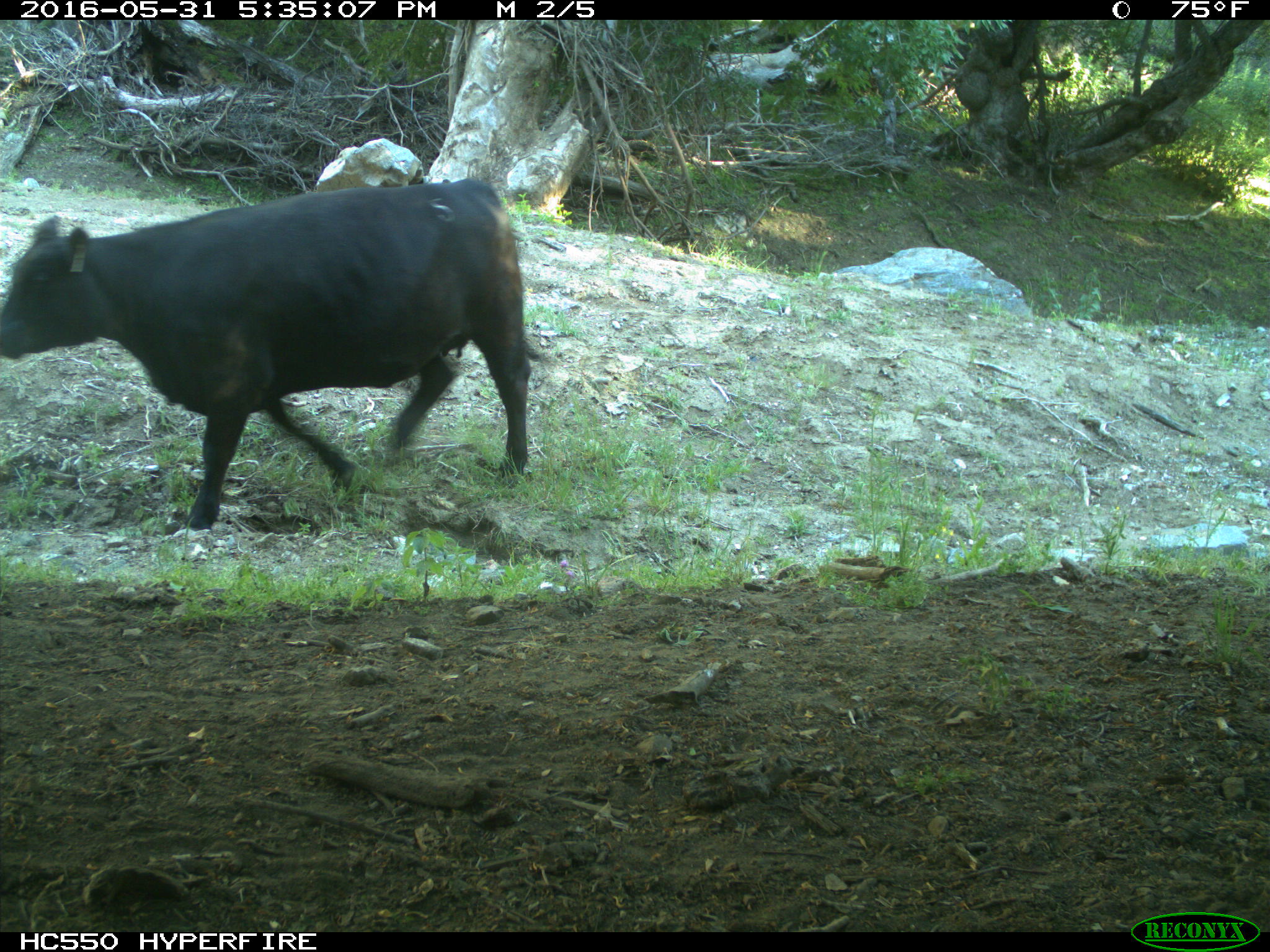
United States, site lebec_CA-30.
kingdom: Animalia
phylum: Chordata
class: Mammalia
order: Artiodactyla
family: Bovidae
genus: Bos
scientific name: Bos taurus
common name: domestic cow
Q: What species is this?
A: Bos taurus (domestic cow).